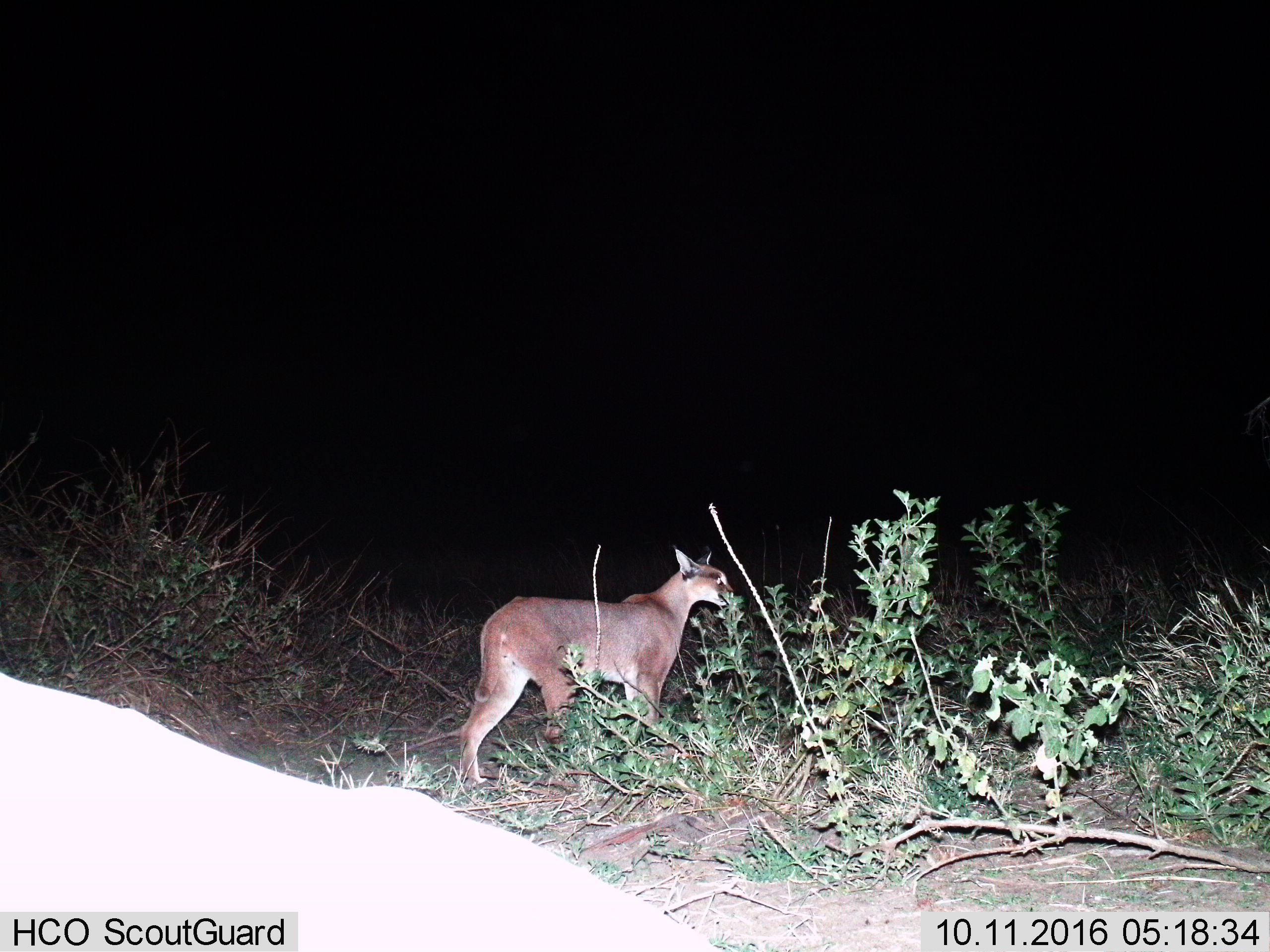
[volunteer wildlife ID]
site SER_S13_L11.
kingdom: Animalia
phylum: Chordata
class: Mammalia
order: Carnivora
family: Felidae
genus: Caracal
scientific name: Caracal caracal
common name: caracal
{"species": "caracal (Caracal caracal)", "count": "1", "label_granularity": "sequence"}